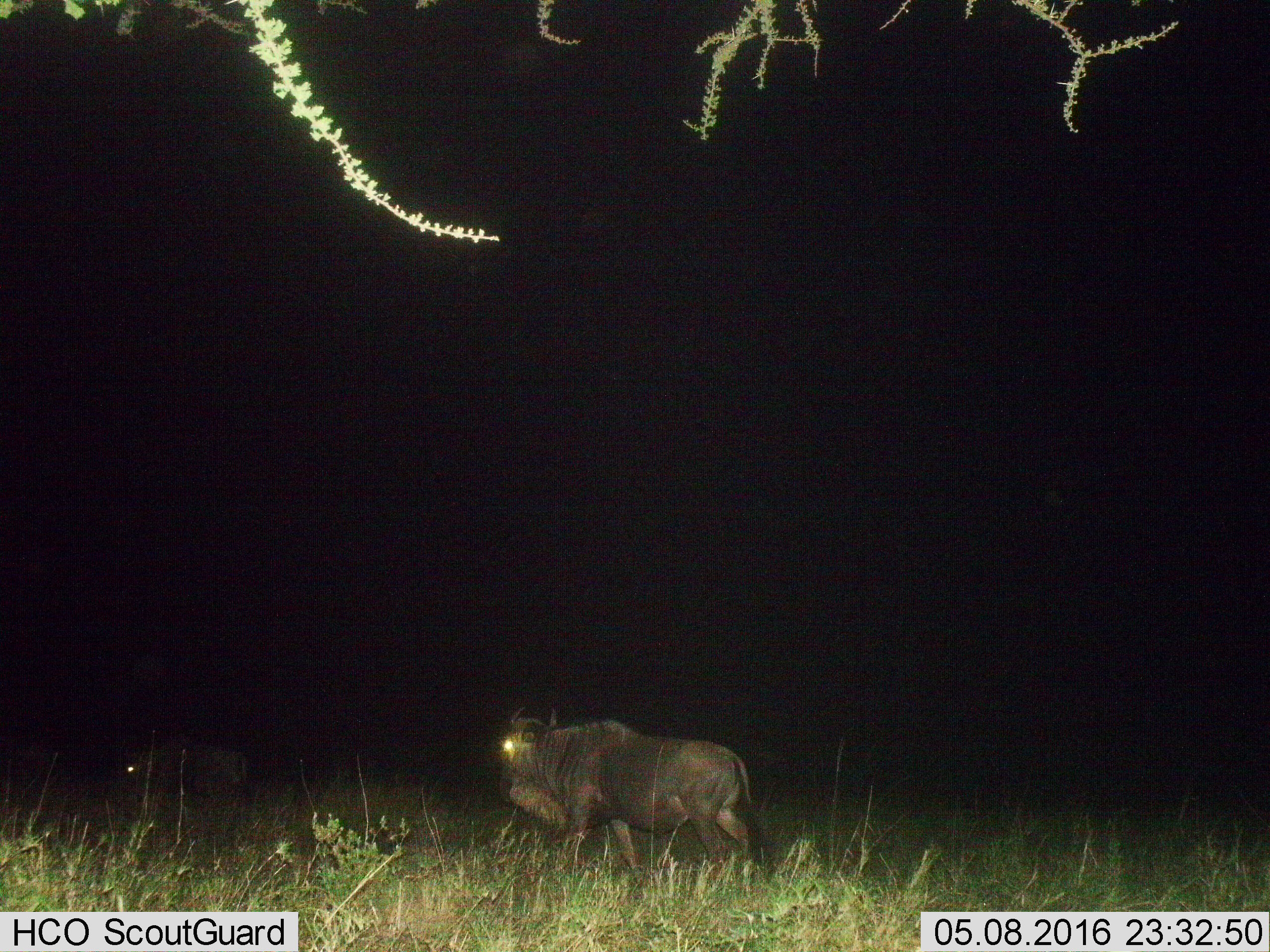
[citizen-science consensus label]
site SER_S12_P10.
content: unidentified animal